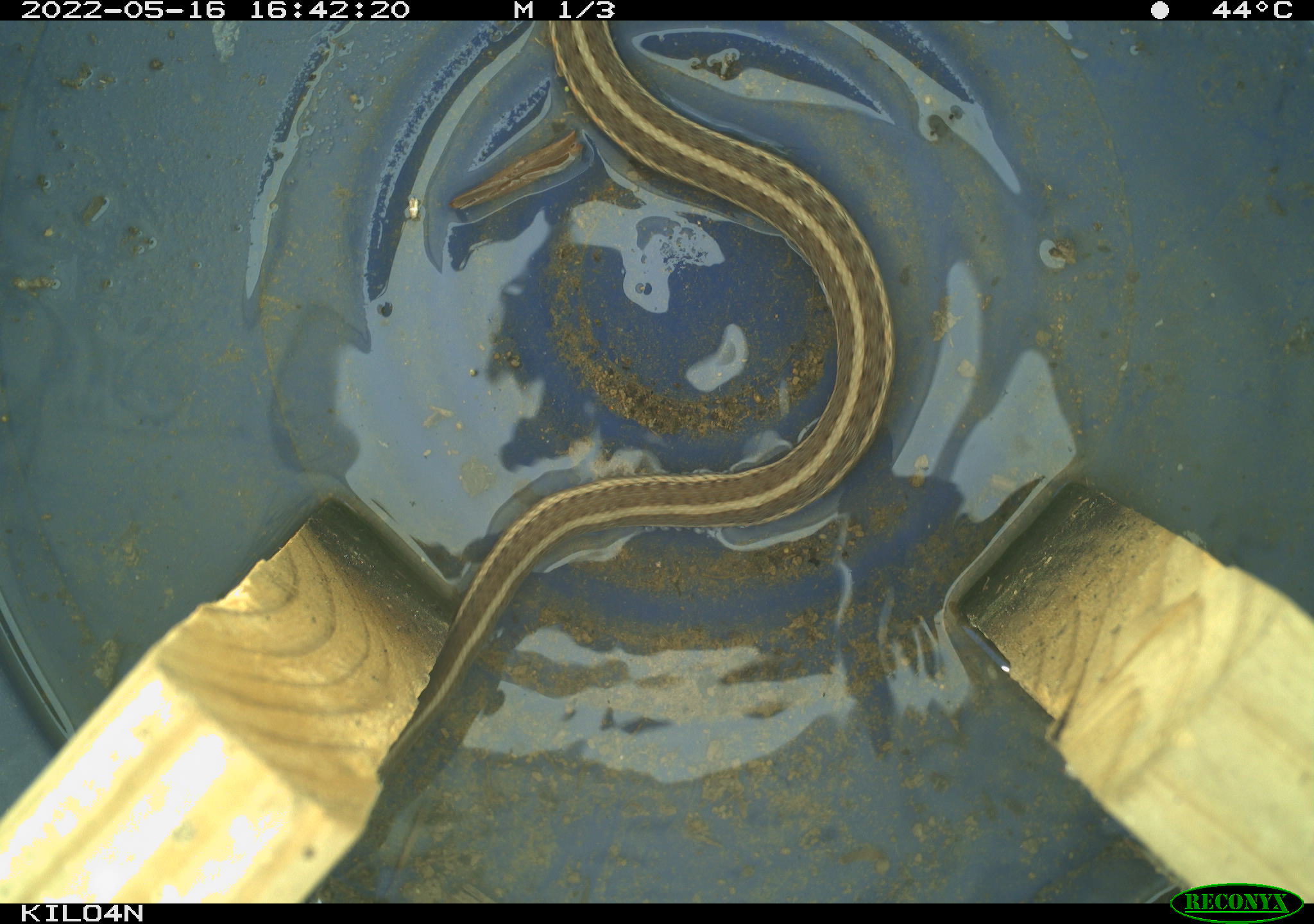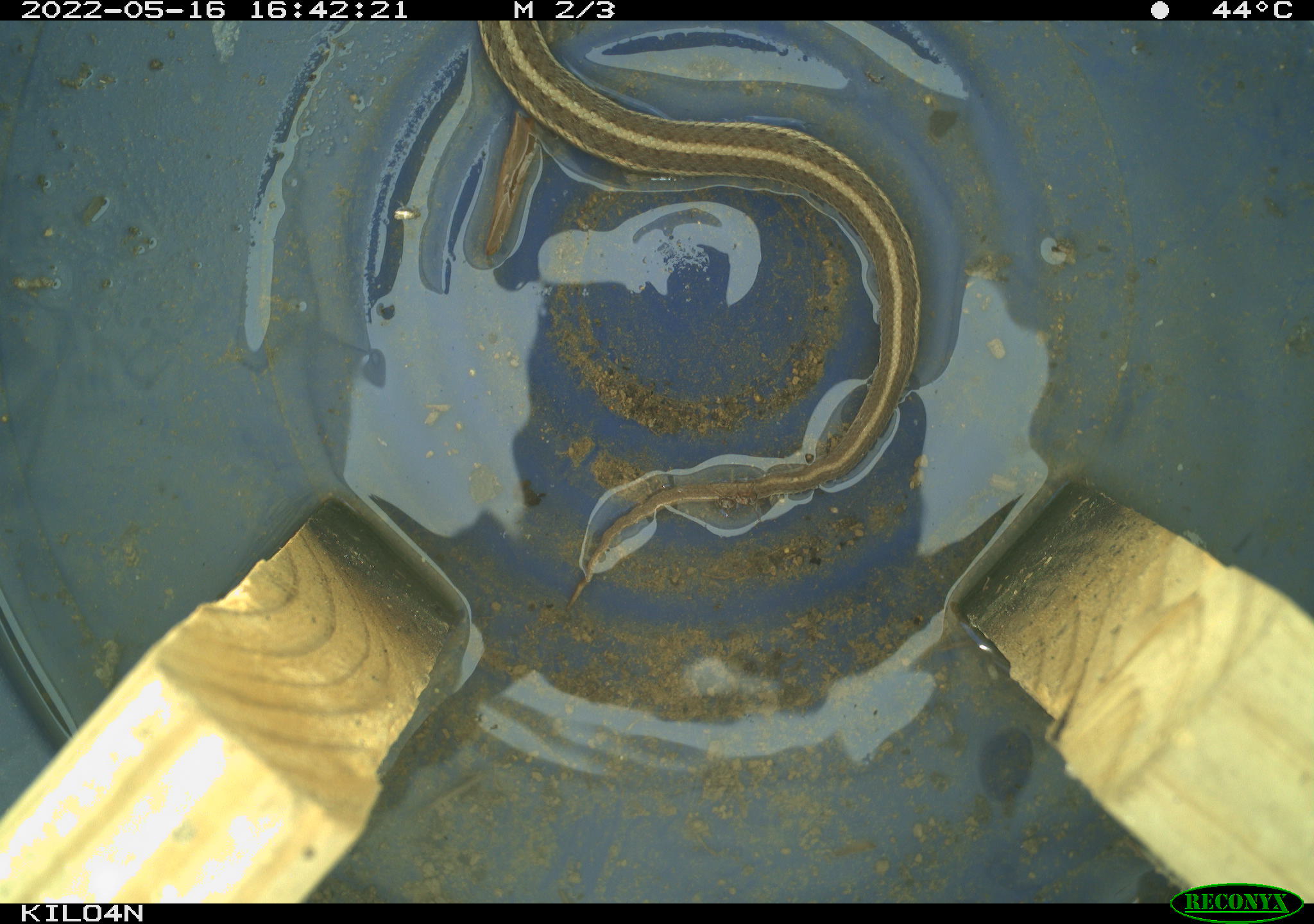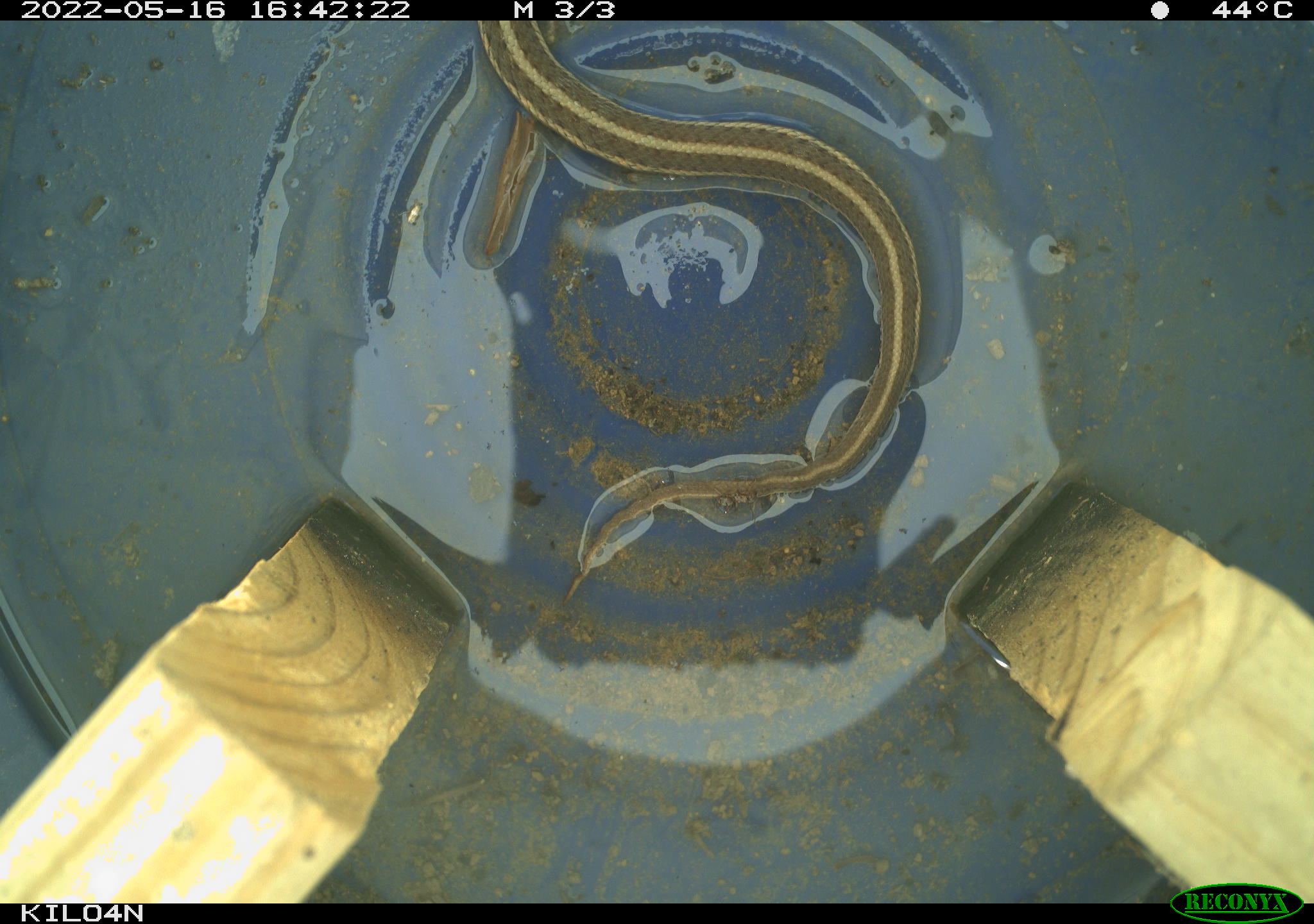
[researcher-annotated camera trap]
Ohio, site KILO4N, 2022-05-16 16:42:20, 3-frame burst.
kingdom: Animalia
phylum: Chordata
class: Reptilia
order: Squamata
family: Colubridae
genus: Thamnophis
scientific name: Thamnophis sirtalis sirtalis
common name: eastern gartersnake